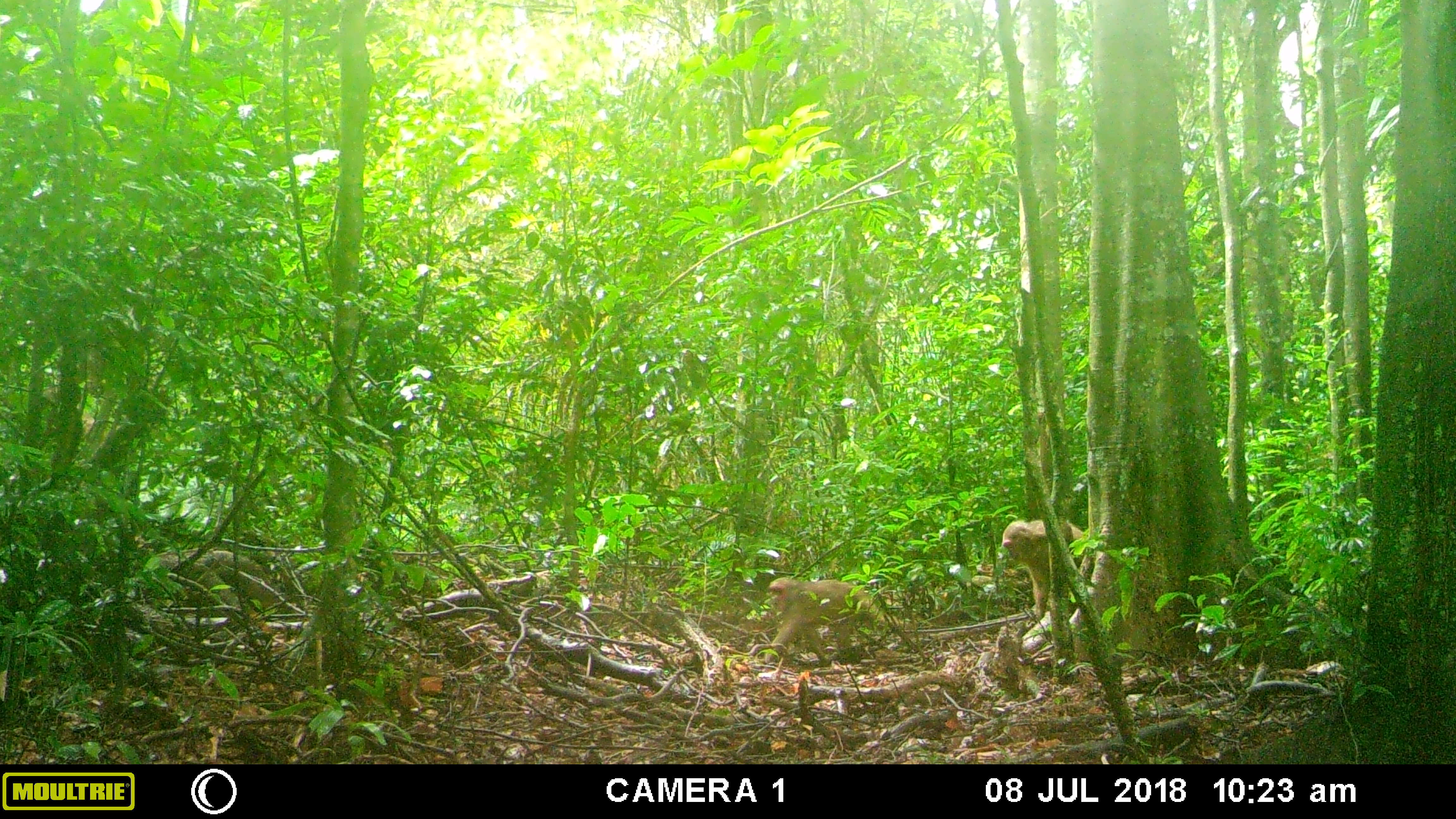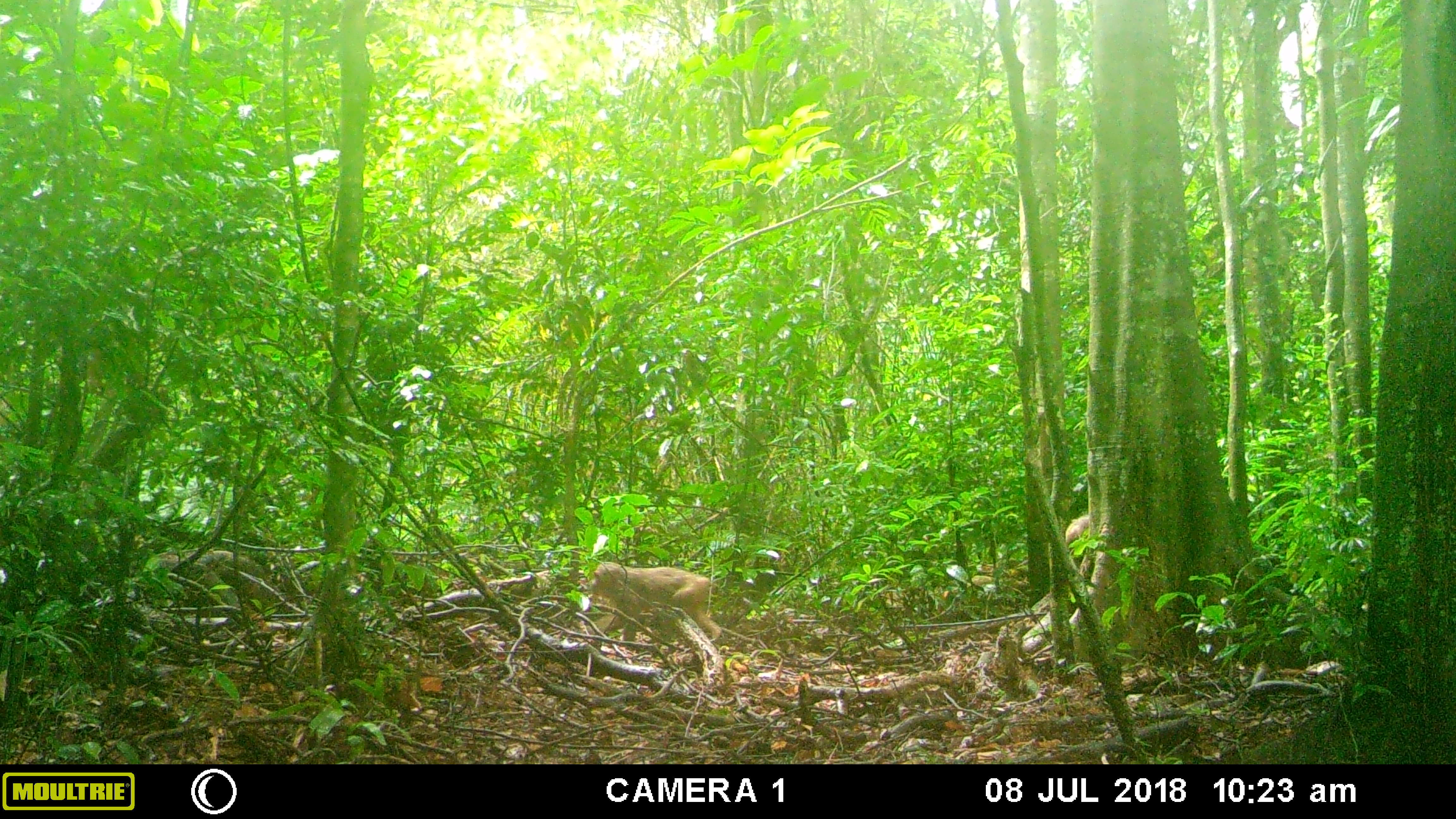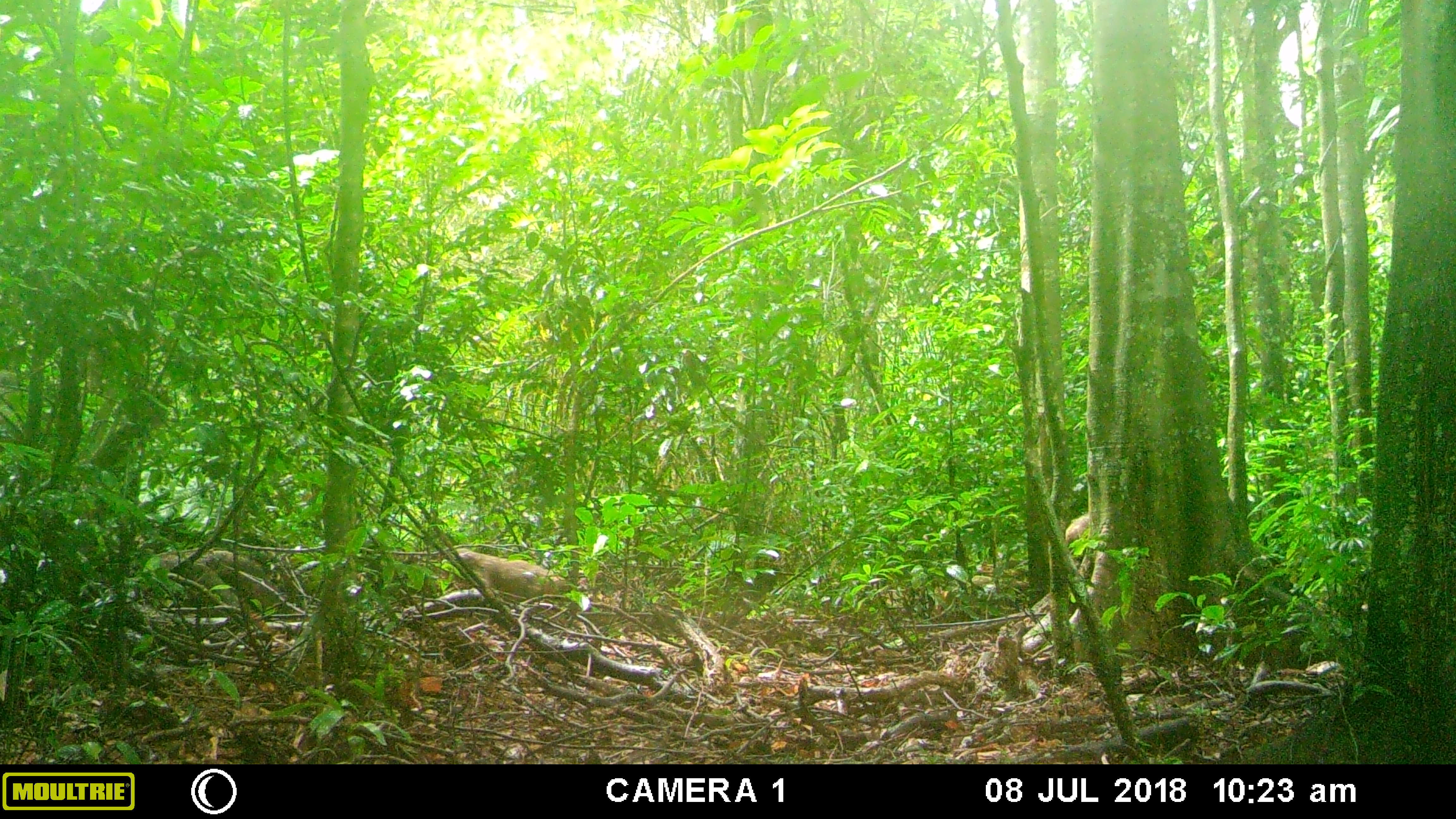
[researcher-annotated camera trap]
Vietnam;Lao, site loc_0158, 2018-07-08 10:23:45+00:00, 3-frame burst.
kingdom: Animalia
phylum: Chordata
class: Mammalia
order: Primates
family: Cercopithecidae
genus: Macaca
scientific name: Macaca arctoides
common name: stump-tailed macaque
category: stump tailed macaque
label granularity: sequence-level